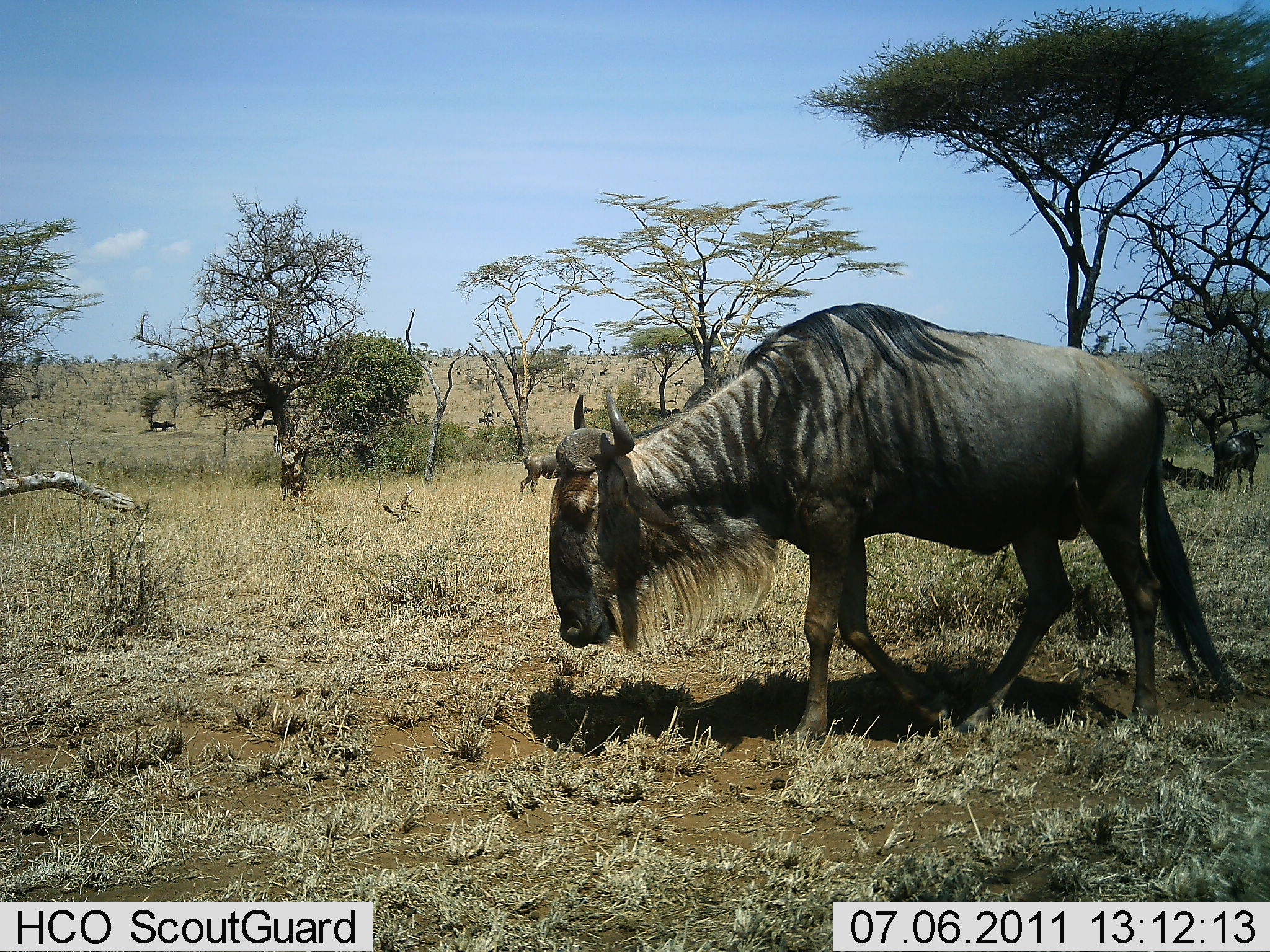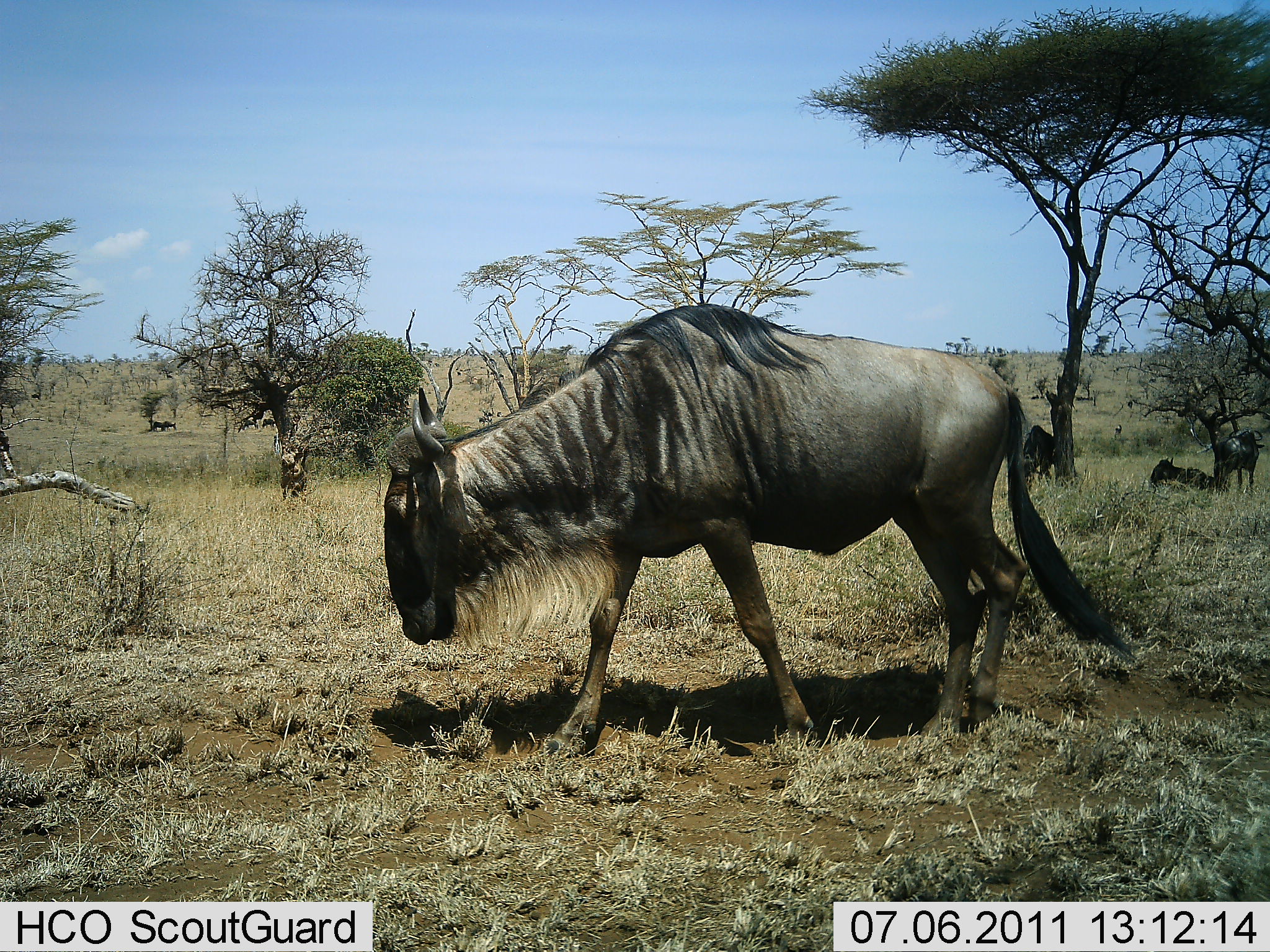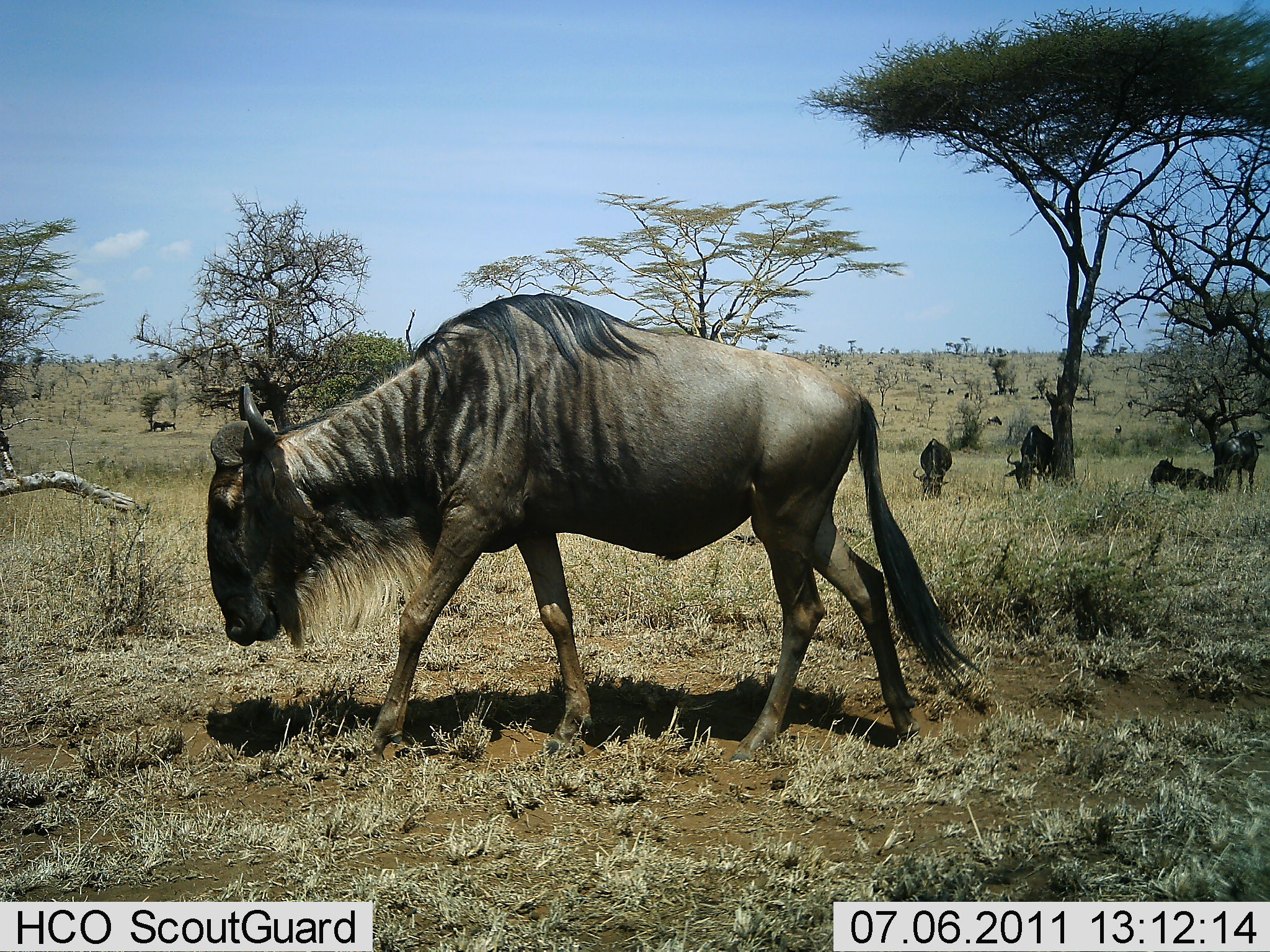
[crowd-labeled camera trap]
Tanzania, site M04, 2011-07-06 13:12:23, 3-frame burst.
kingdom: Animalia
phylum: Chordata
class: Mammalia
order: Artiodactyla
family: Bovidae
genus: Connochaetes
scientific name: Connochaetes taurinus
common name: blue wildebeest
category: wildebeest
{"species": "wildebeest (blue wildebeest) (Connochaetes taurinus)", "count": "4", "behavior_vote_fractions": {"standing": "50%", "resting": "40%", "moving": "90%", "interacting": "0%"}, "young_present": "0%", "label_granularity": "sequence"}